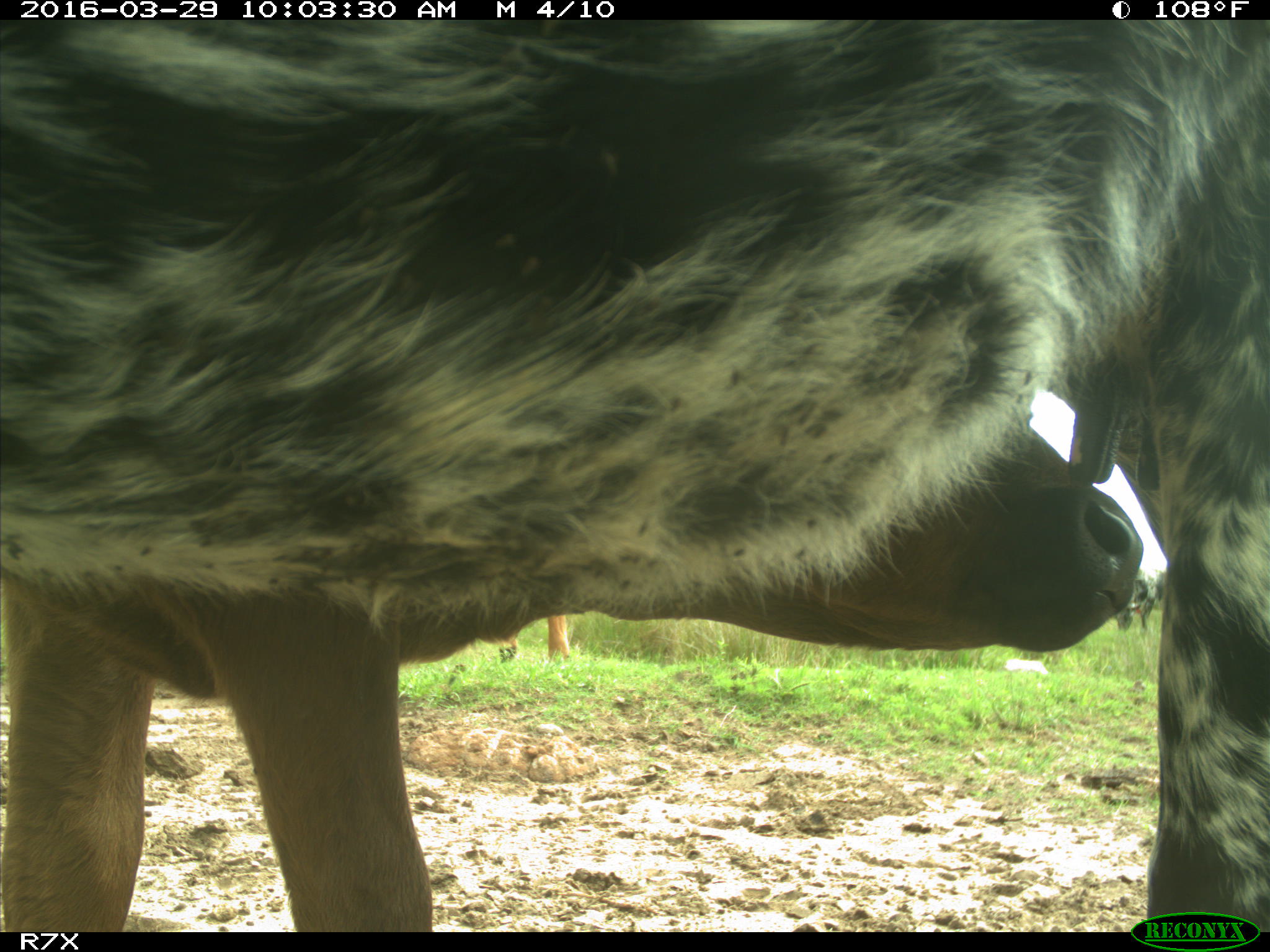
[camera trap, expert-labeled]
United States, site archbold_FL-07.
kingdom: Animalia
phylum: Chordata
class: Mammalia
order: Artiodactyla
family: Bovidae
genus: Bos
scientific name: Bos taurus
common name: domestic cow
Bos taurus (domestic cow).